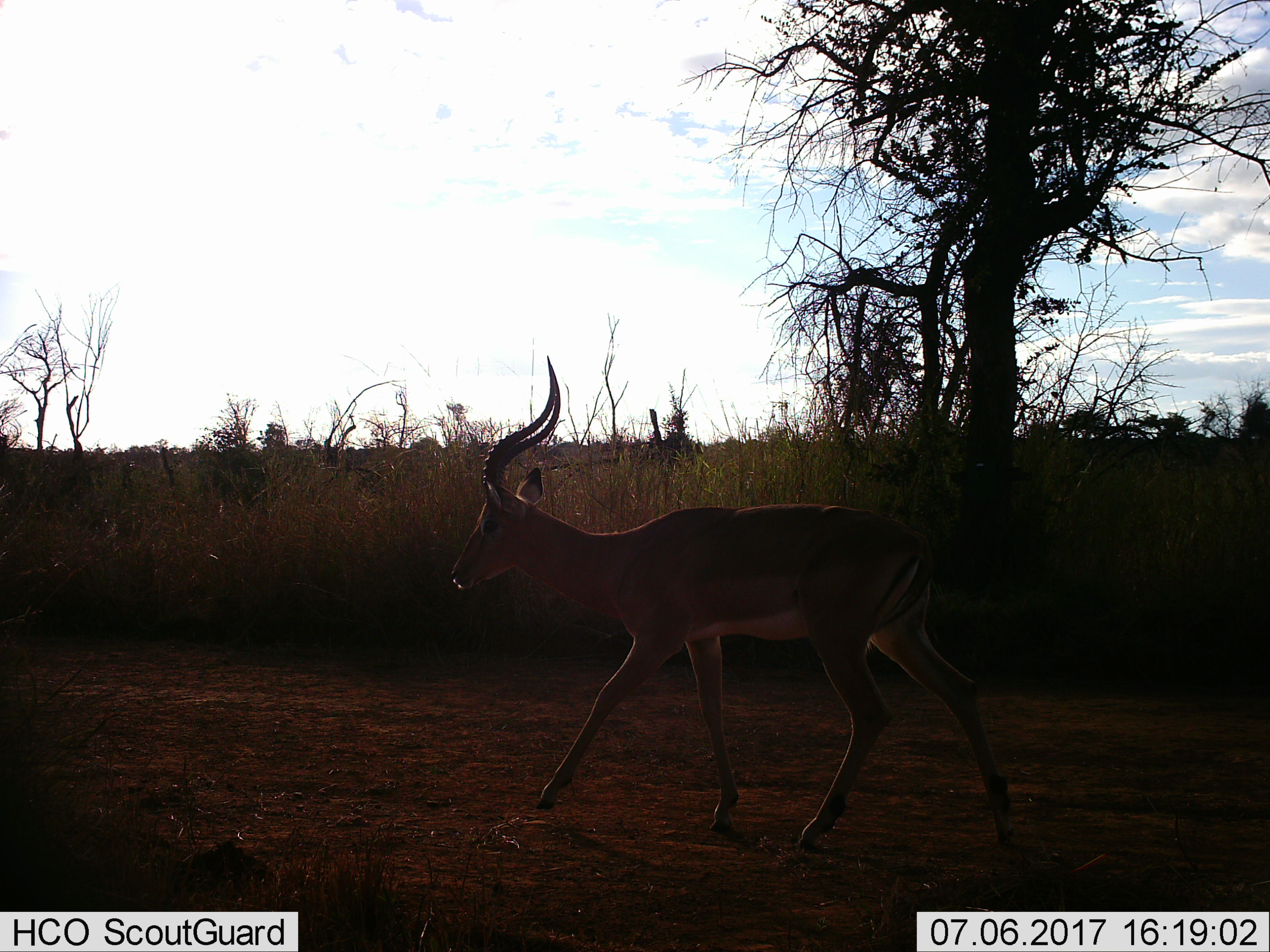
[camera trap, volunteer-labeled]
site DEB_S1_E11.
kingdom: Animalia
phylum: Chordata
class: Mammalia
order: Artiodactyla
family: Bovidae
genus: Aepyceros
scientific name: Aepyceros melampus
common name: impala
Impala (Aepyceros melampus), count 1. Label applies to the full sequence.